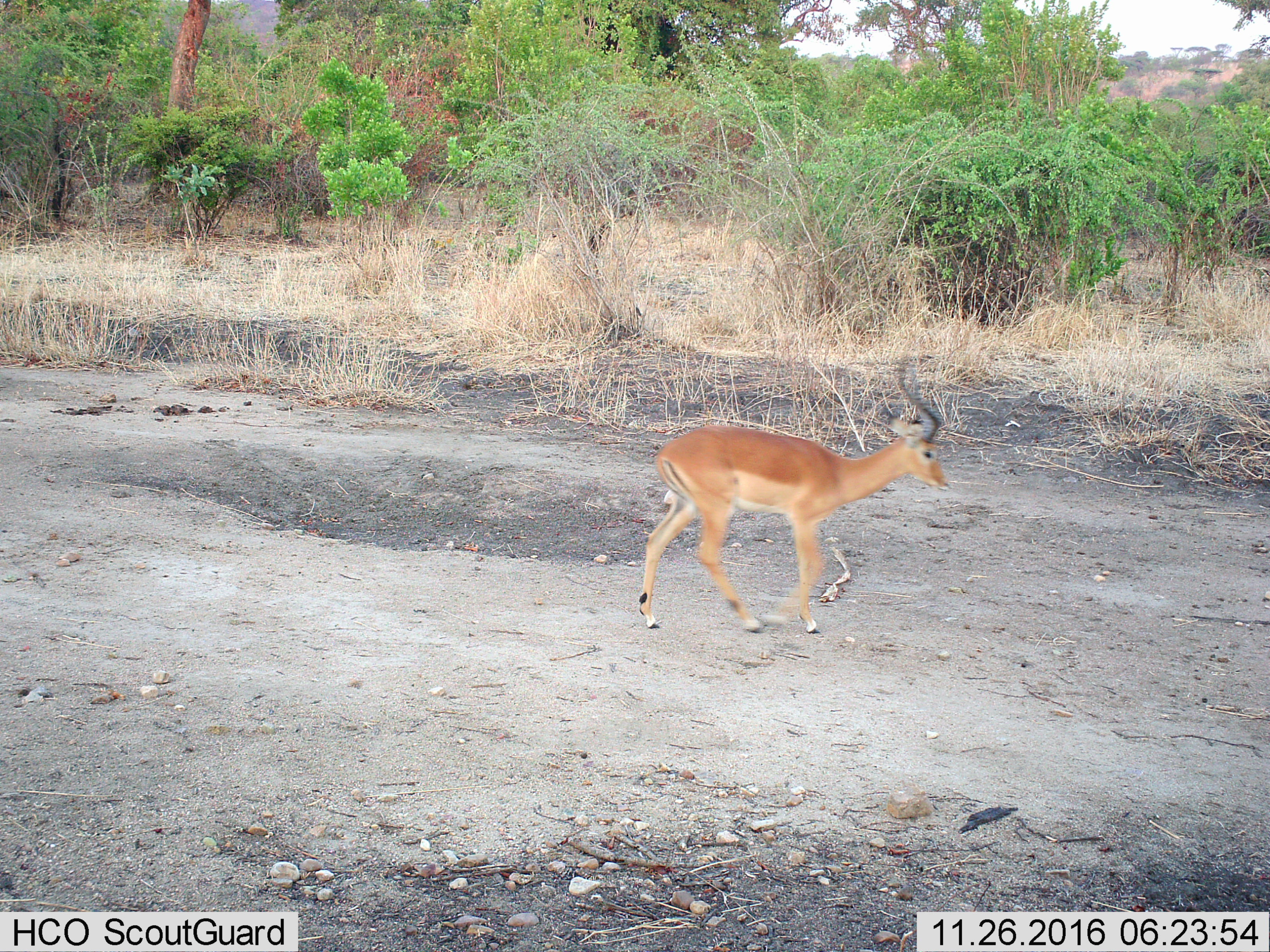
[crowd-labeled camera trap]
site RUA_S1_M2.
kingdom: Animalia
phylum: Chordata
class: Mammalia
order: Artiodactyla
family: Bovidae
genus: Aepyceros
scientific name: Aepyceros melampus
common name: impala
Impala (Aepyceros melampus), count 1. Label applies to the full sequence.